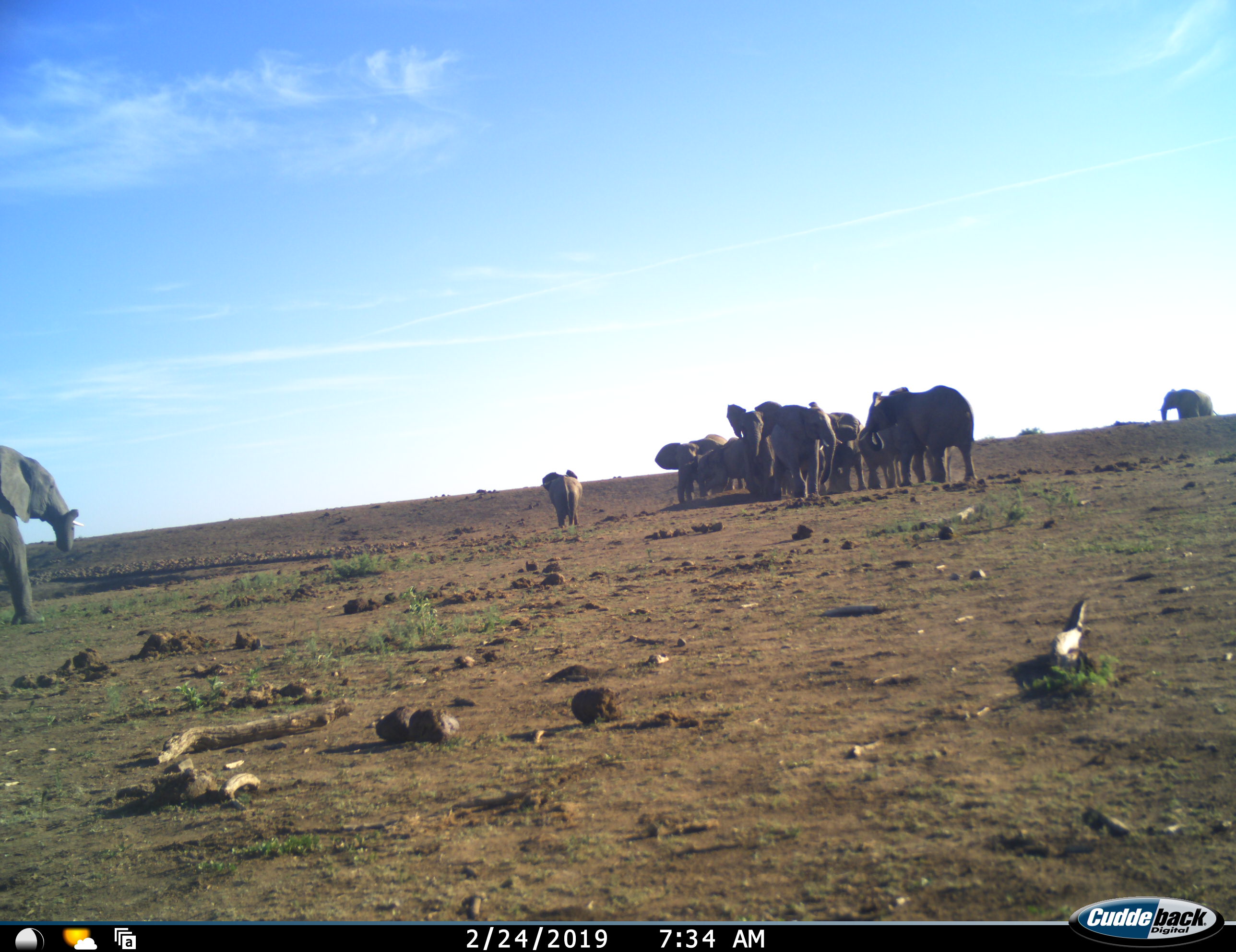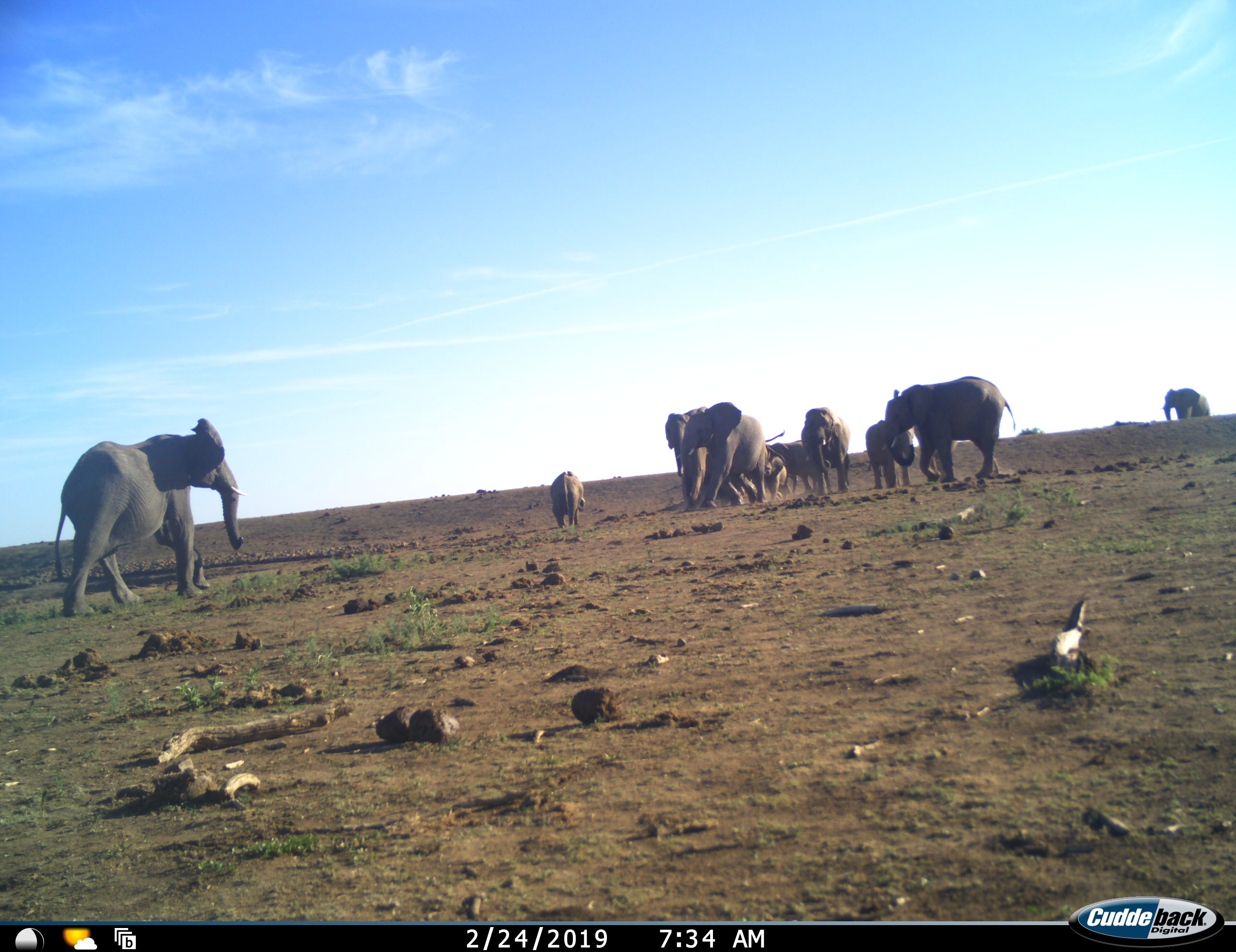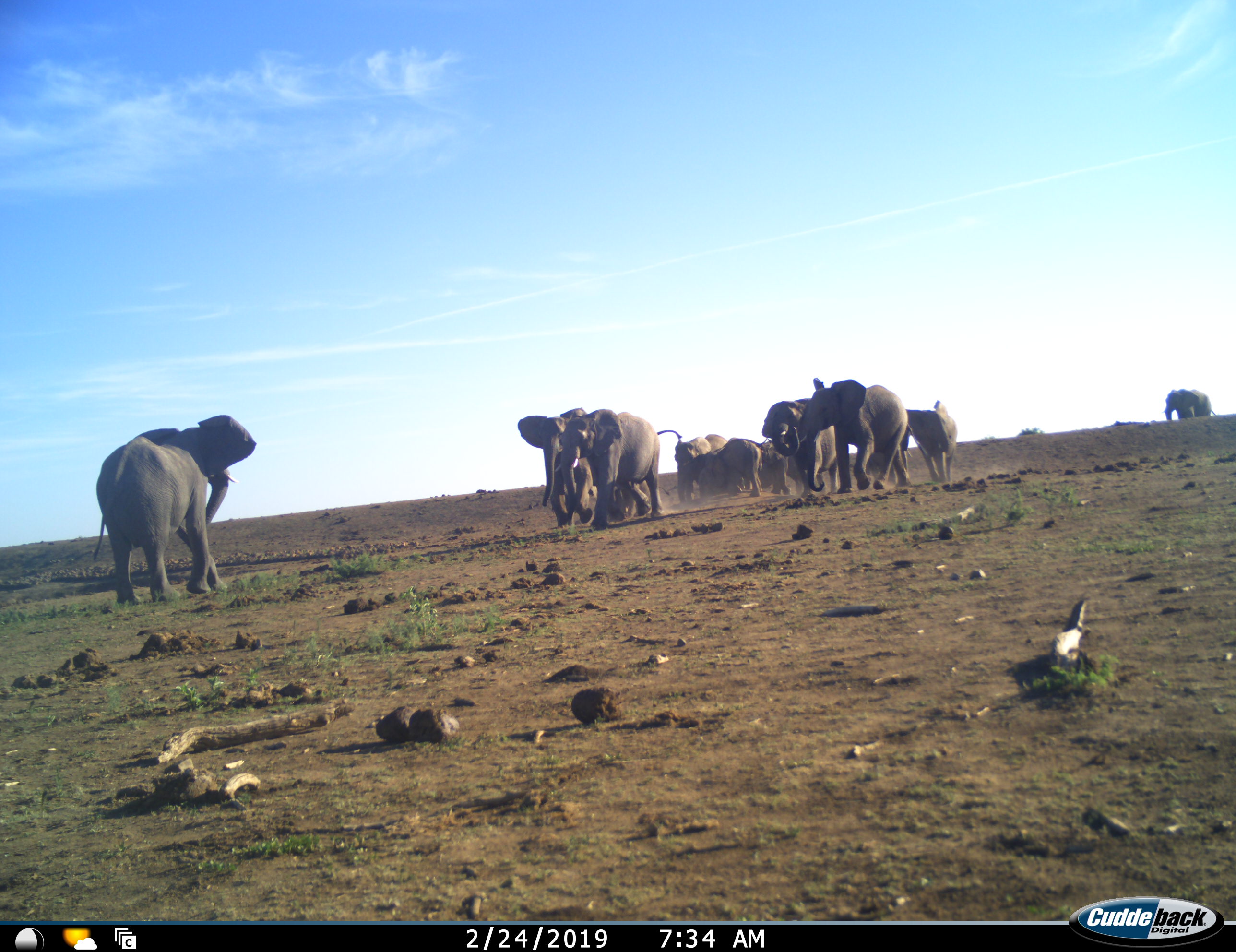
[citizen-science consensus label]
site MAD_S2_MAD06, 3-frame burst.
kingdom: Animalia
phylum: Chordata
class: Mammalia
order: Proboscidea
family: Elephantidae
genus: Loxodonta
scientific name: Loxodonta africana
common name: african bush elephant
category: elephant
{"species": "elephant (african bush elephant) (Loxodonta africana)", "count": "11-50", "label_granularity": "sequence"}